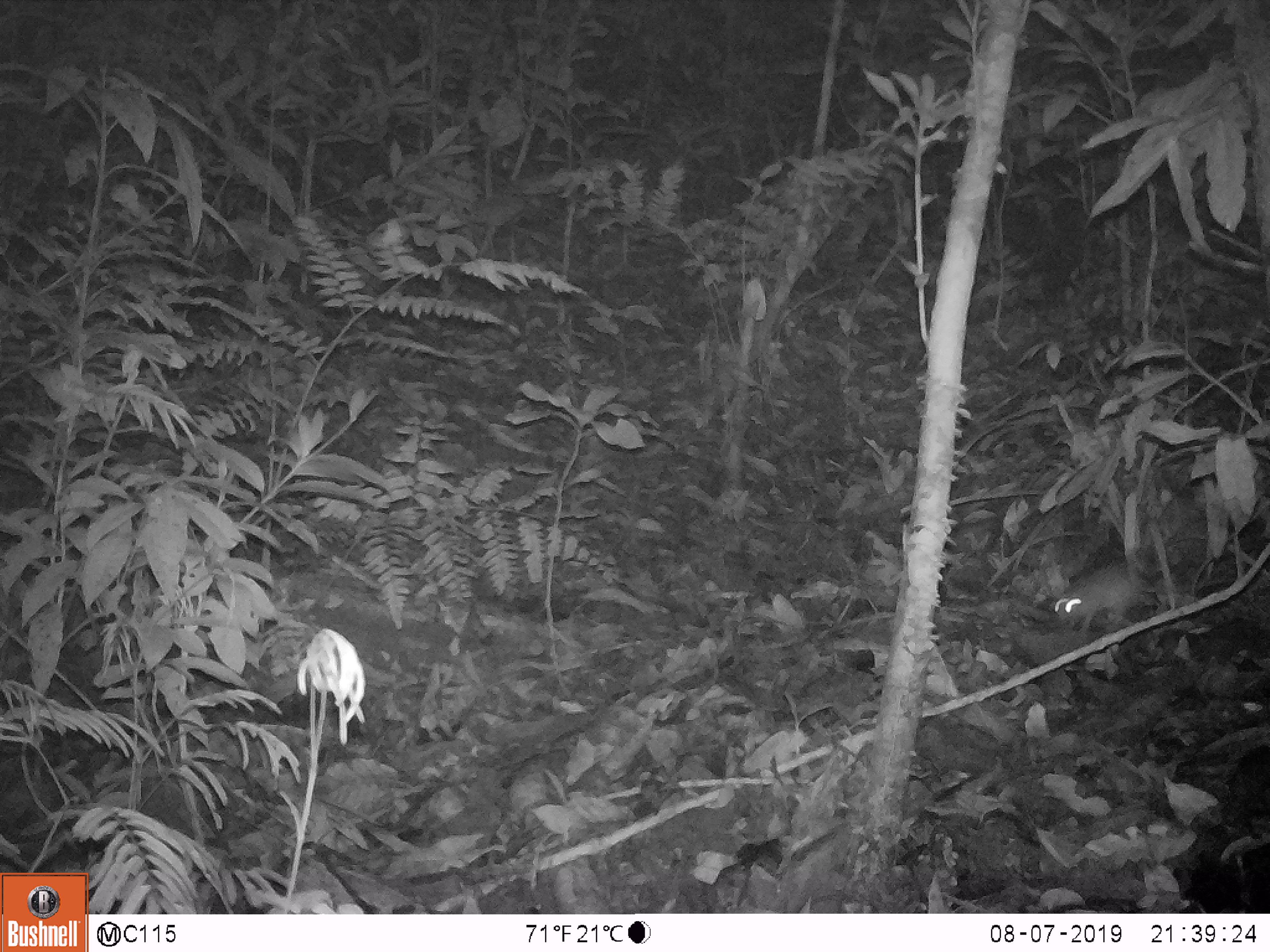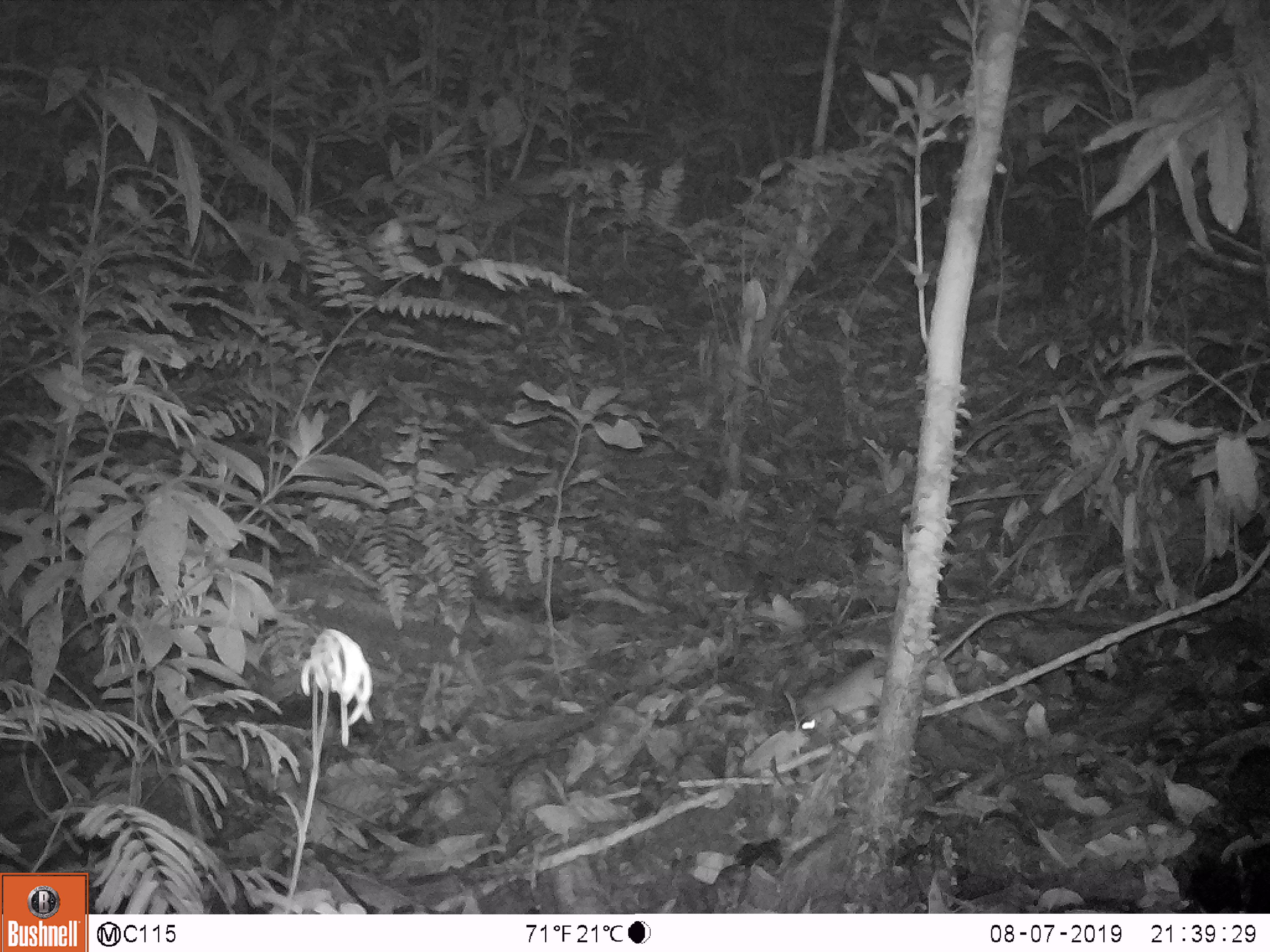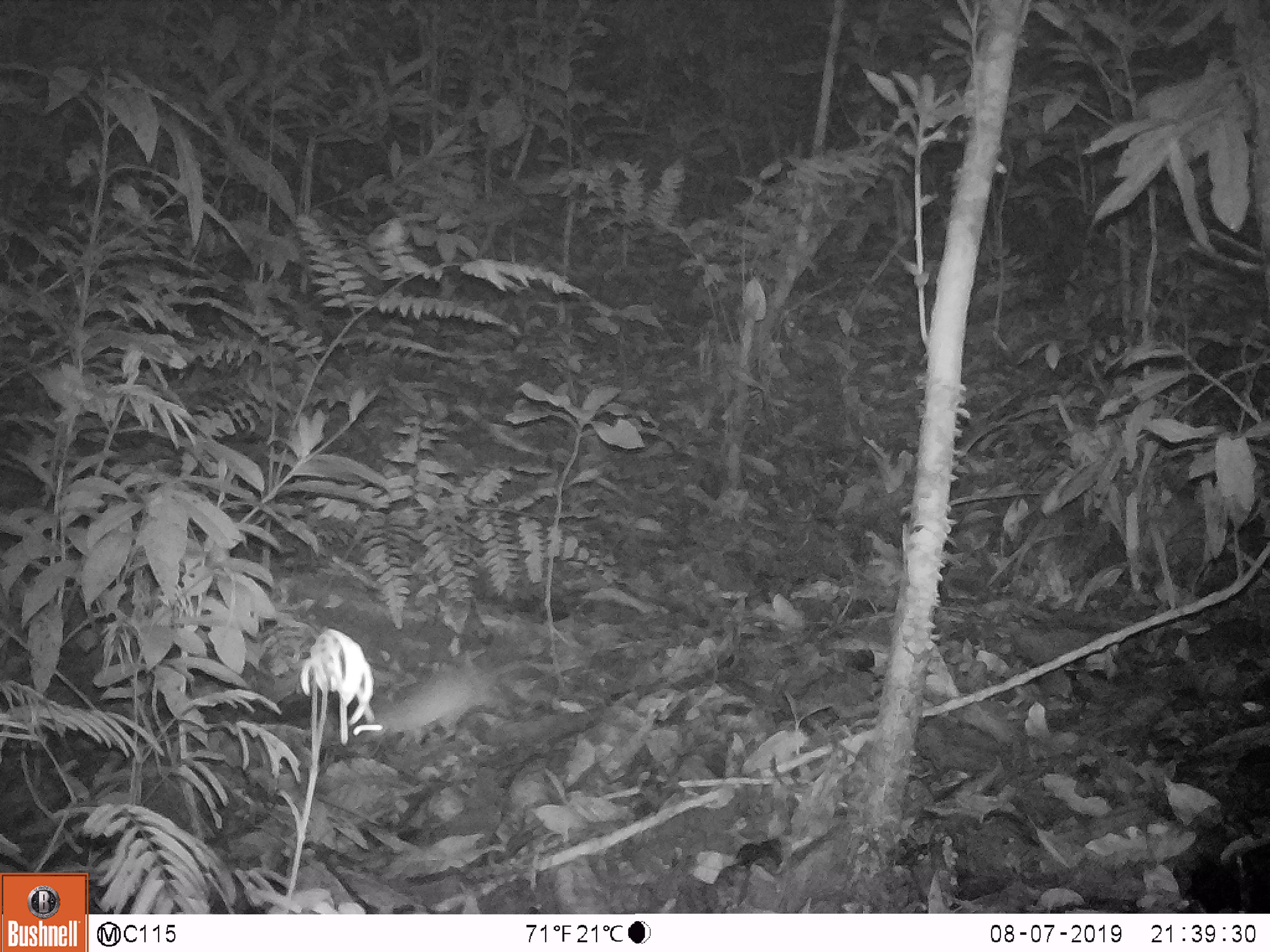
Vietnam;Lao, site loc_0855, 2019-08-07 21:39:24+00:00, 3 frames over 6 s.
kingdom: Animalia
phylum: Chordata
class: Mammalia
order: Rodentia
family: Muridae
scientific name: Muridae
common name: old-world mice and rats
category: unidentified murid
Unidentified murid (old-world mice and rats) (Muridae). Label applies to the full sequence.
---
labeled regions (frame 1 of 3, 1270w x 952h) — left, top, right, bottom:
unidentified murid: 1050, 566, 1234, 634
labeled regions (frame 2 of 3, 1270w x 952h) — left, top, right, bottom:
unidentified murid: 792, 653, 967, 733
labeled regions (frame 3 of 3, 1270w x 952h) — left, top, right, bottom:
unidentified murid: 351, 656, 525, 747